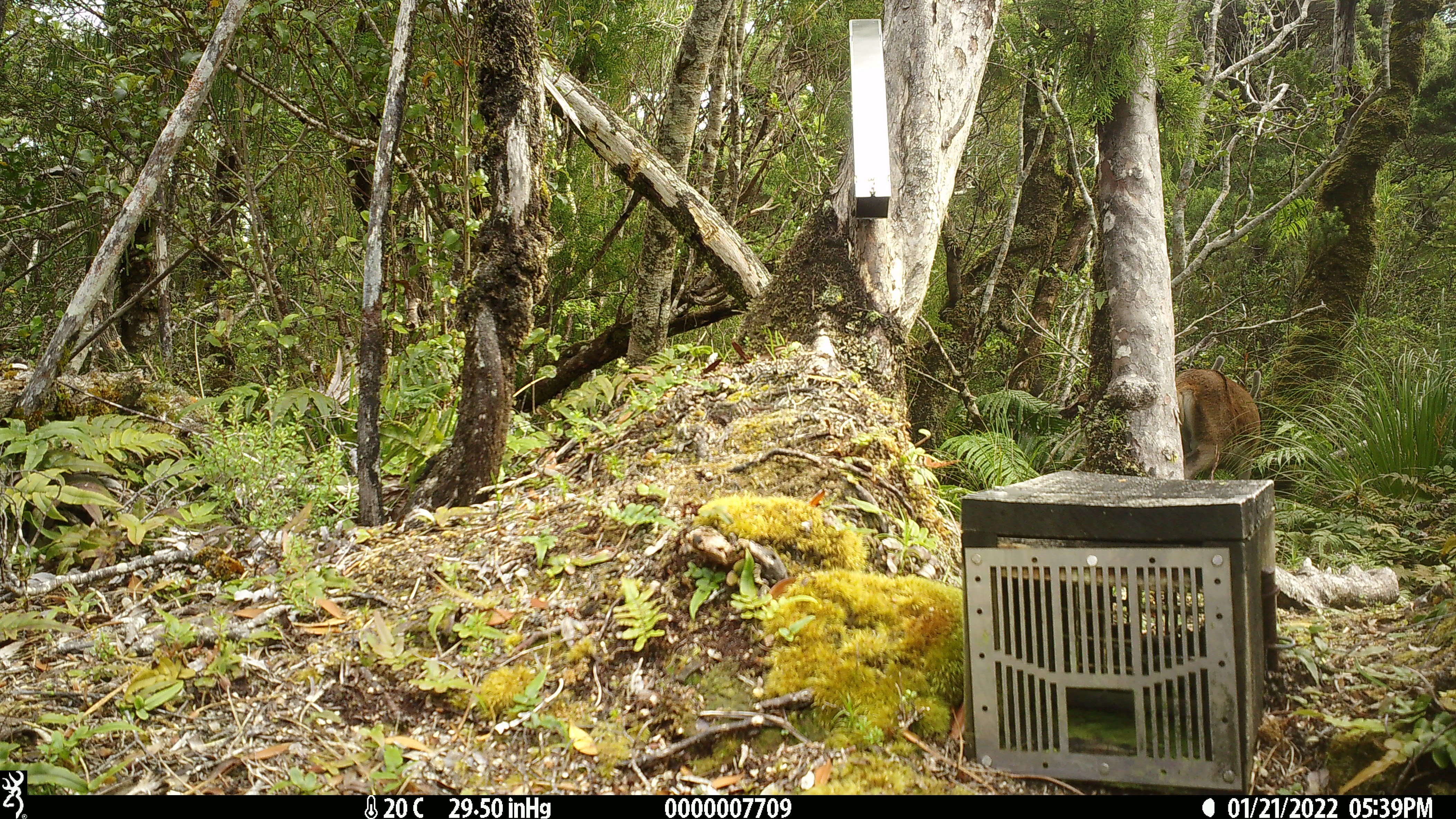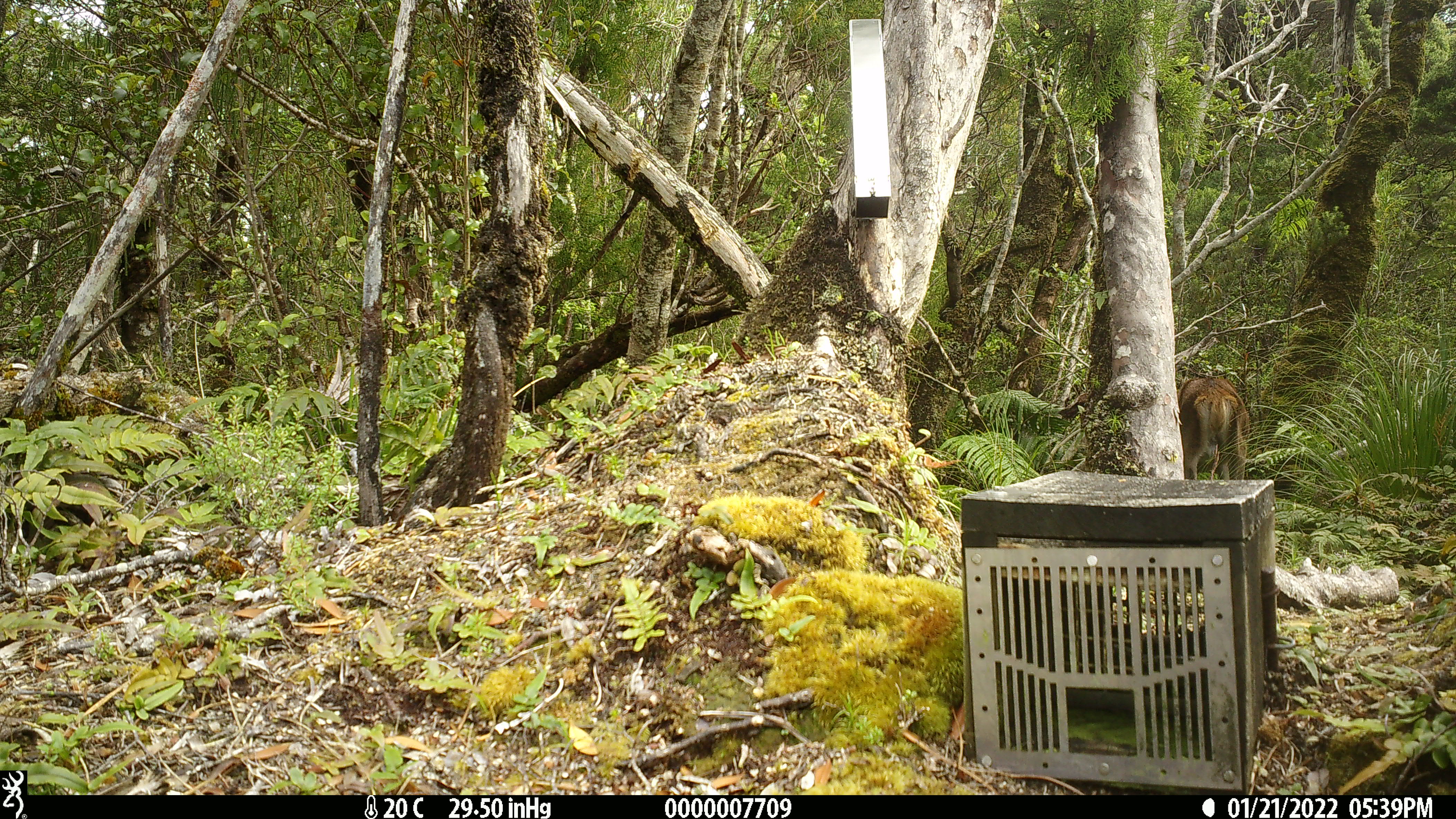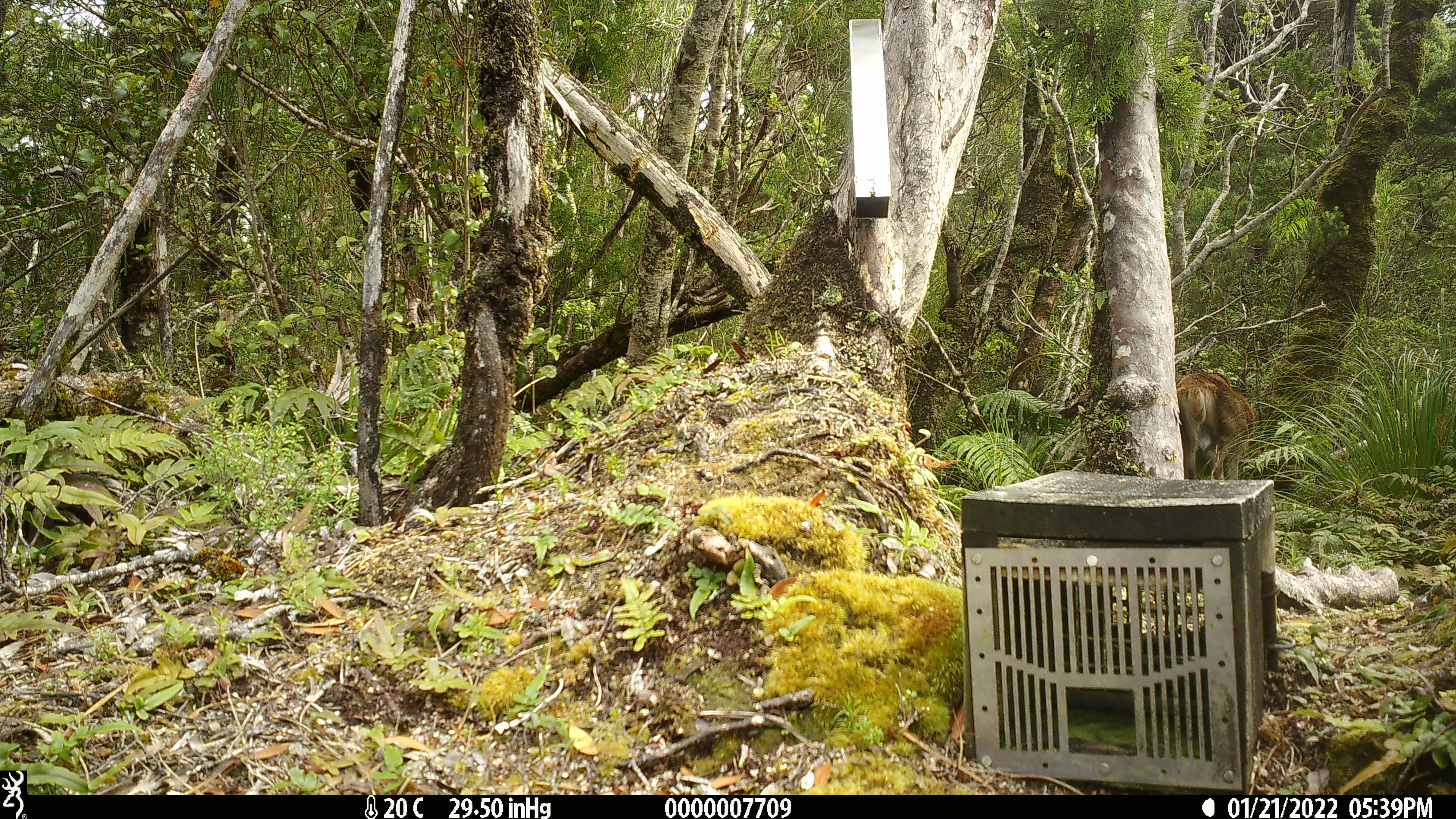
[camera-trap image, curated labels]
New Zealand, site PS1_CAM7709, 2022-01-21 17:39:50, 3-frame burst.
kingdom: Animalia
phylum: Chordata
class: Mammalia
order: Artiodactyla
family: Cervidae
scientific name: Cervidae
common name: deer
Deer (Cervidae).